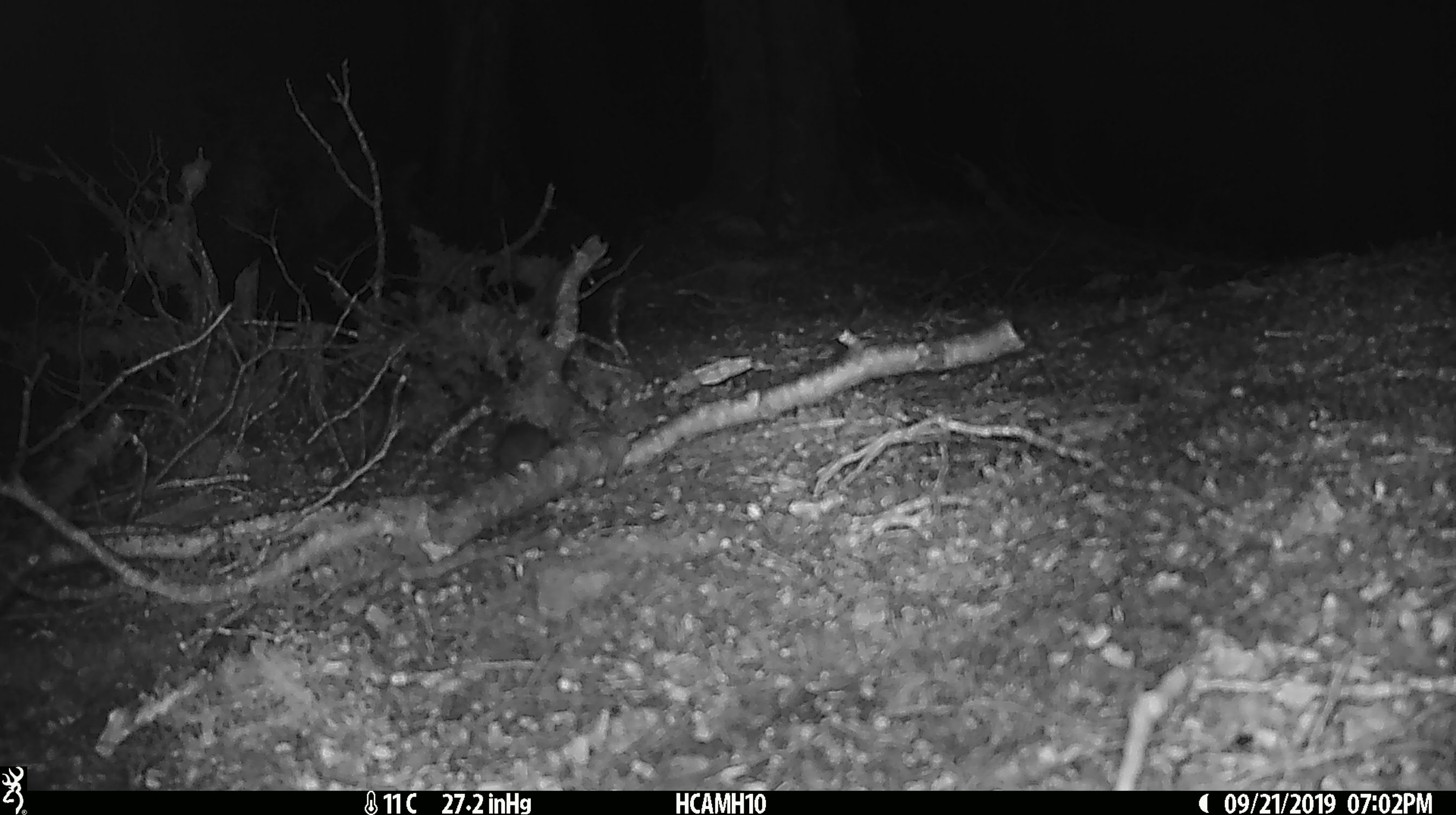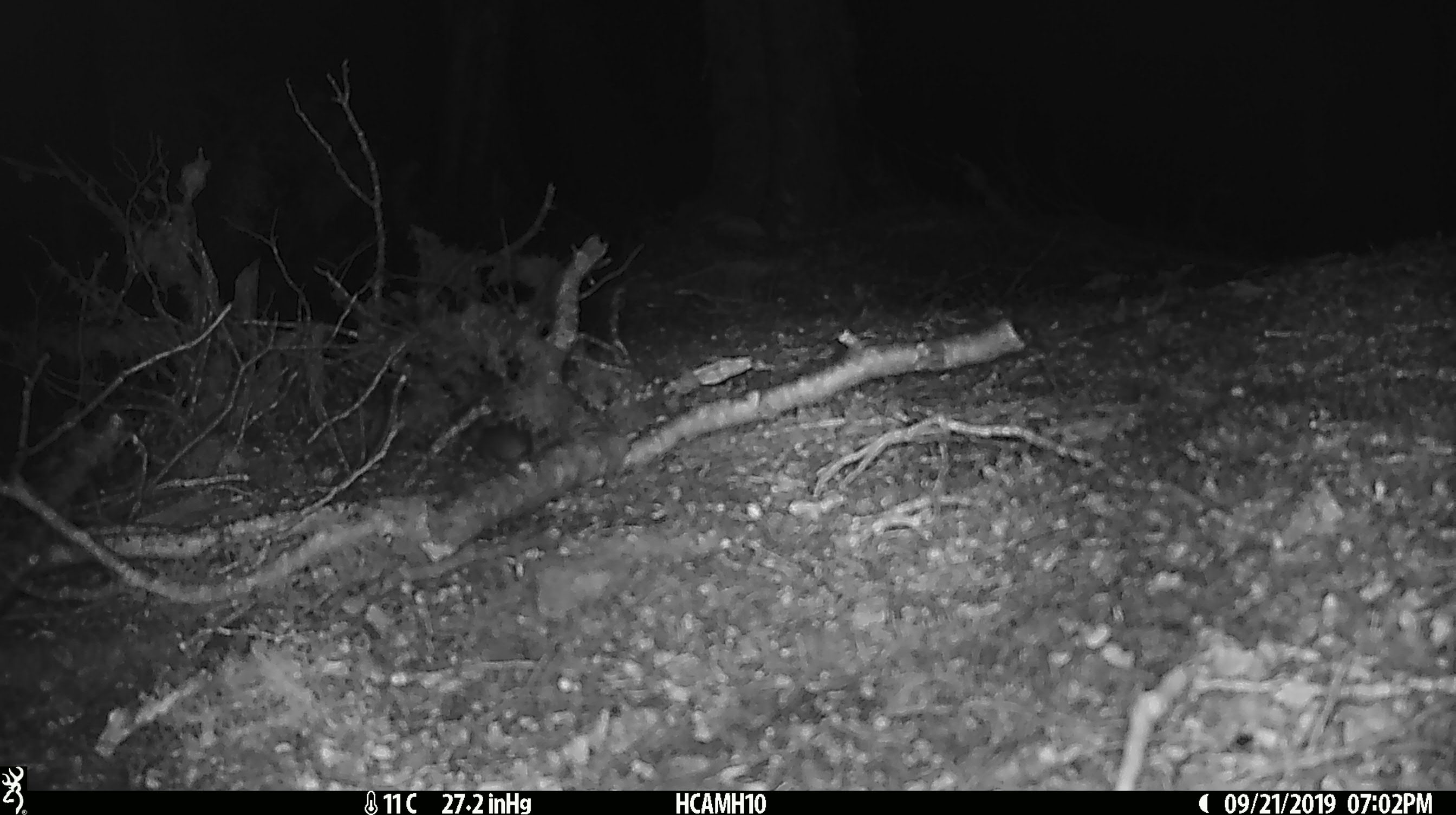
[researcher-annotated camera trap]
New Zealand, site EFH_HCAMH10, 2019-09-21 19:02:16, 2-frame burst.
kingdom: Animalia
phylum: Chordata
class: Mammalia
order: Rodentia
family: Muridae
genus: Mus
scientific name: Mus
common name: mouse